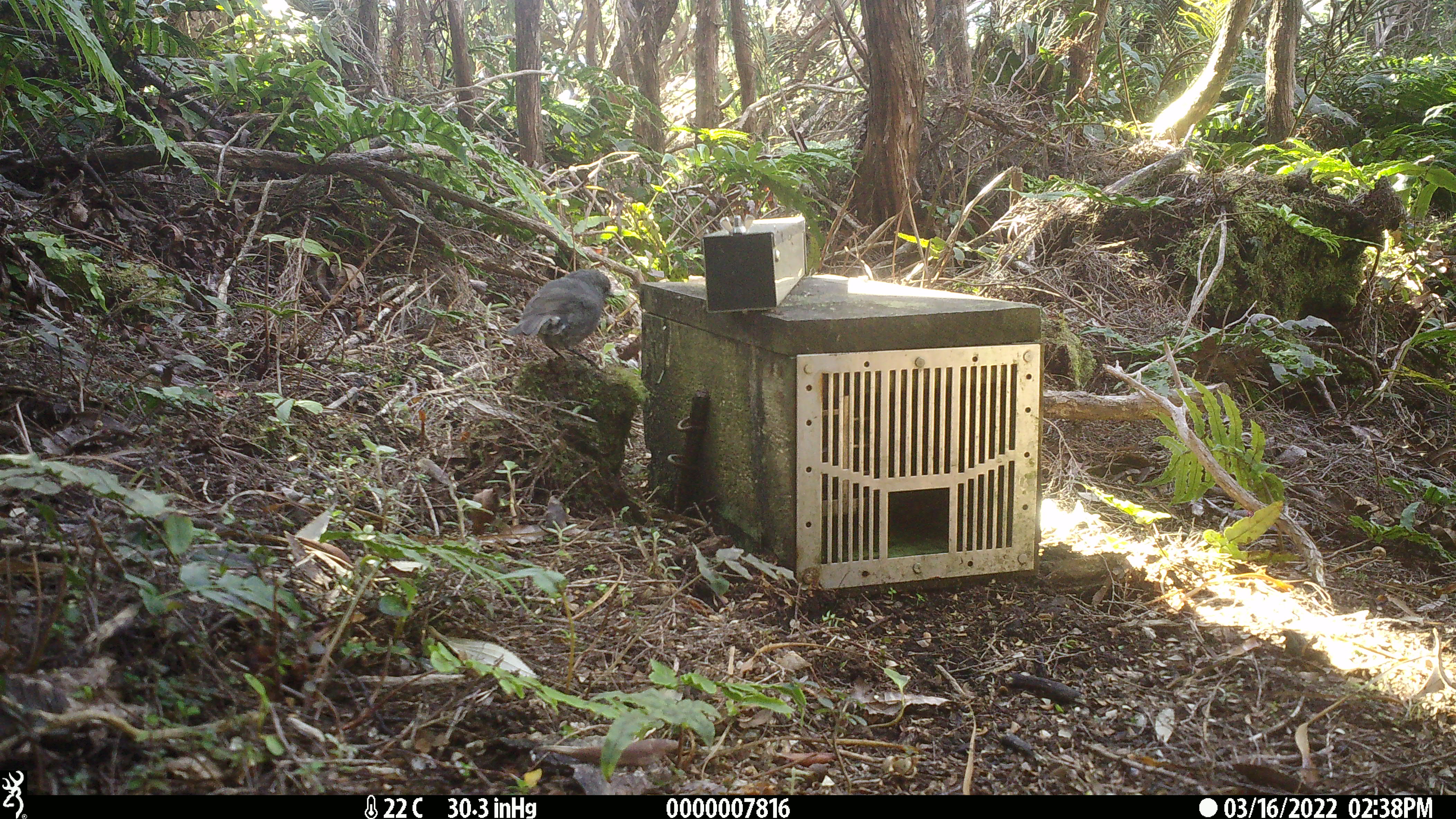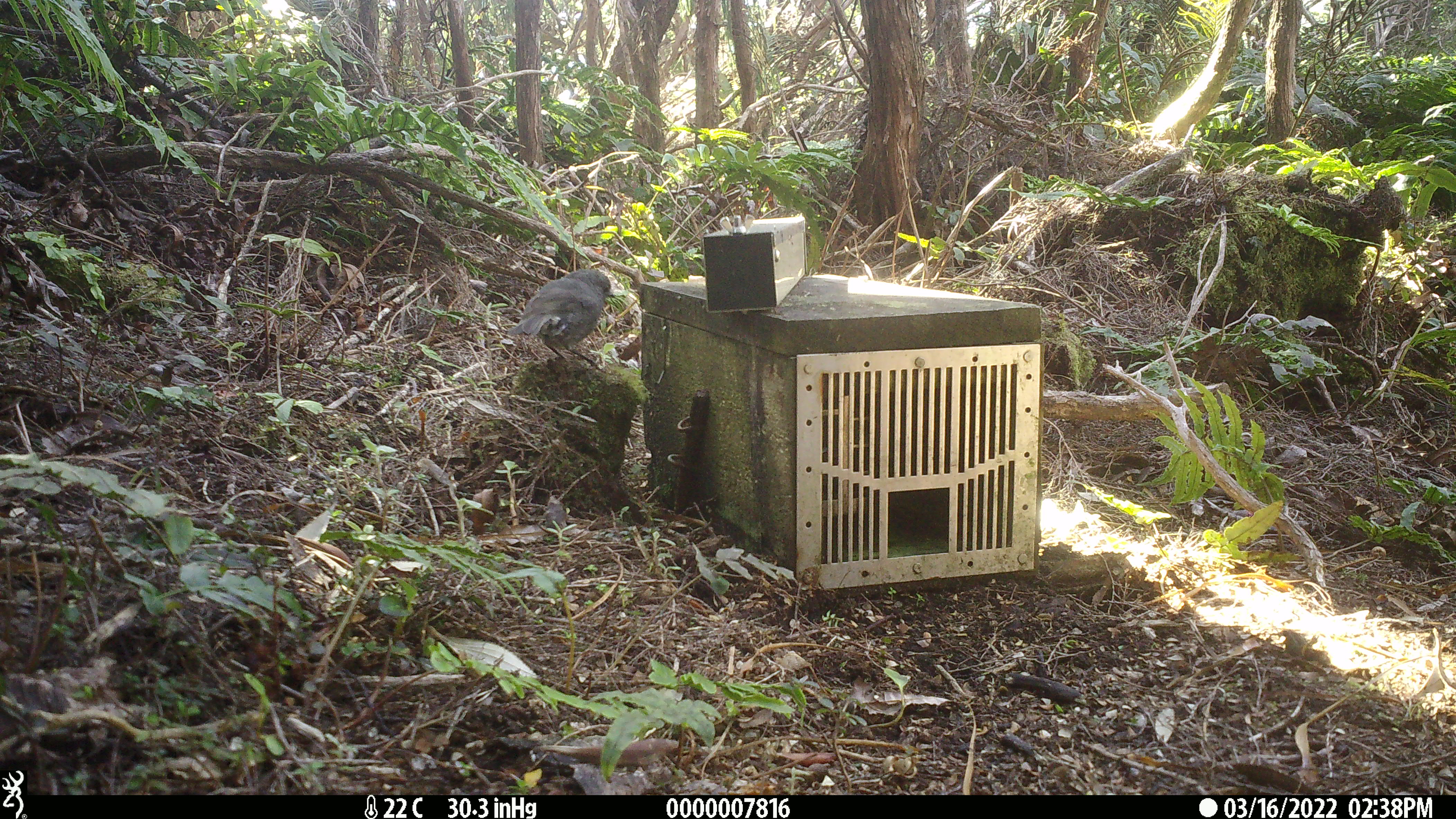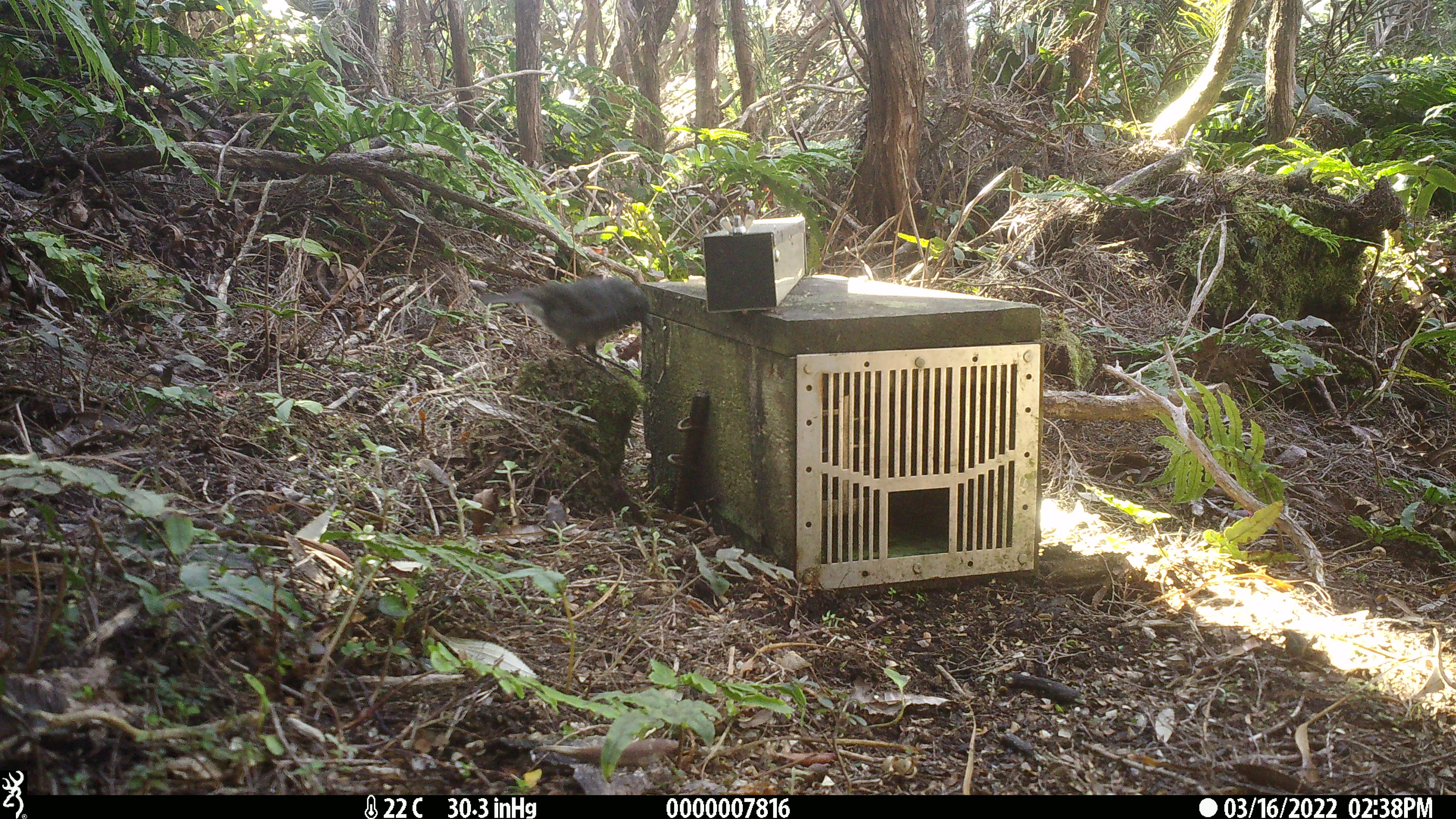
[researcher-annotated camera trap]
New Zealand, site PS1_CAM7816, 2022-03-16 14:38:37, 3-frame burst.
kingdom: Animalia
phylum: Chordata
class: Aves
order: Passeriformes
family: Petroicidae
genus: Petroica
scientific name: Petroica australis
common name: new zealand robin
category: robin